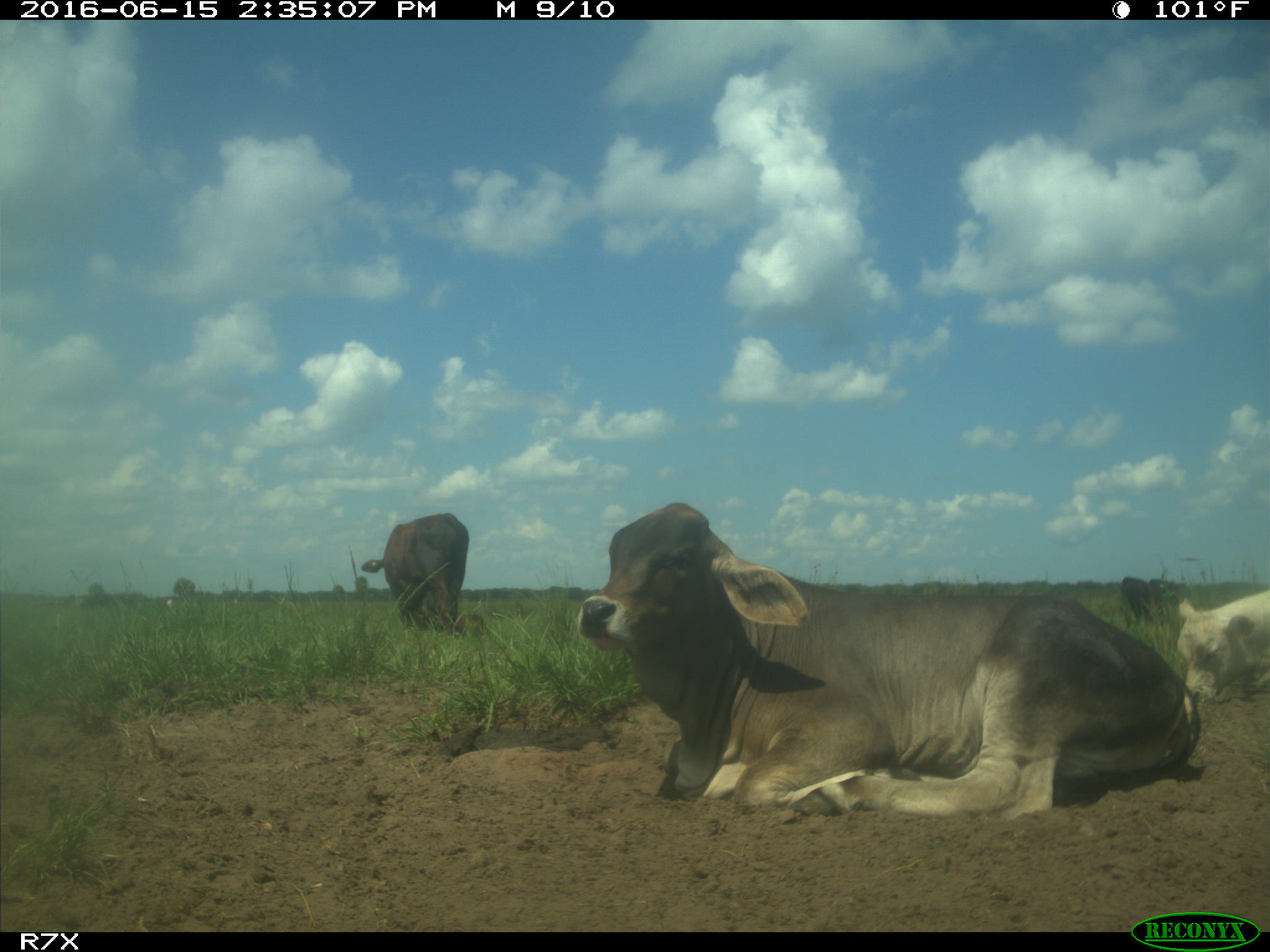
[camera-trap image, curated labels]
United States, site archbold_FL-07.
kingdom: Animalia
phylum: Chordata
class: Mammalia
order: Artiodactyla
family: Bovidae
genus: Bos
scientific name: Bos taurus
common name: domestic cow